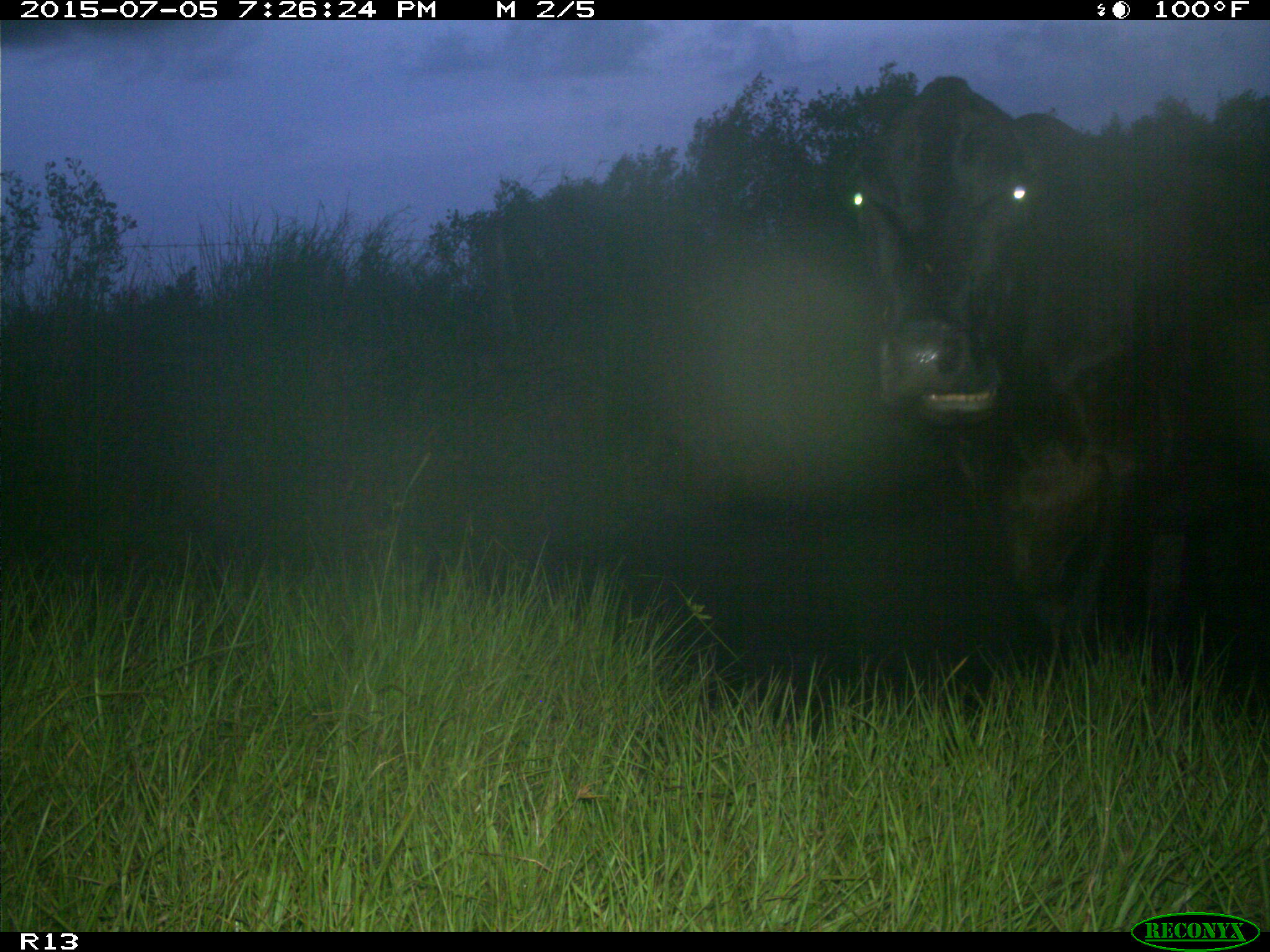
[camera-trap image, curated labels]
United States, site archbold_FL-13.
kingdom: Animalia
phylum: Chordata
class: Mammalia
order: Artiodactyla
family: Bovidae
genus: Bos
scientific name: Bos taurus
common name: domestic cow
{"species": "Bos taurus (domestic cow)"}